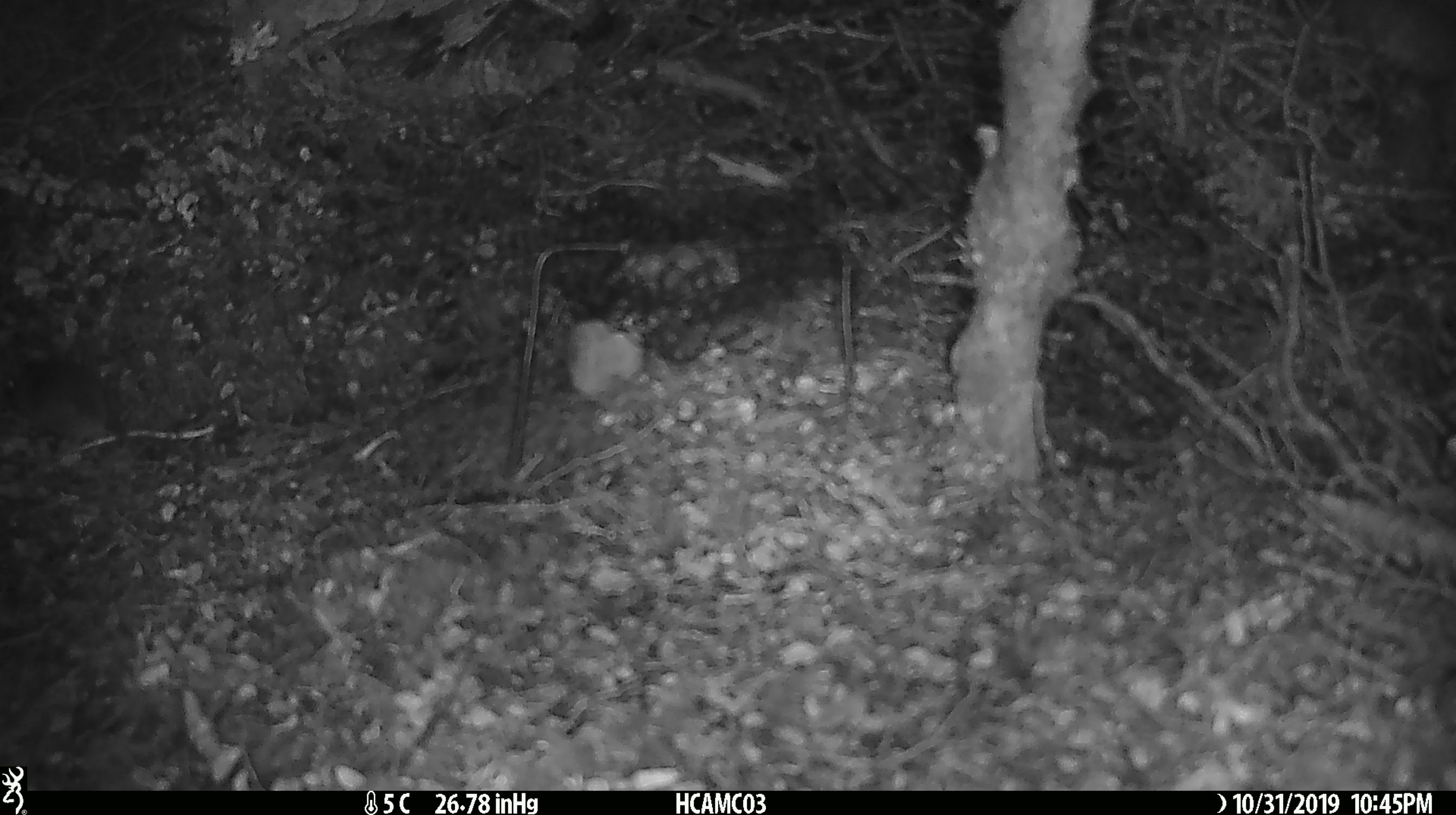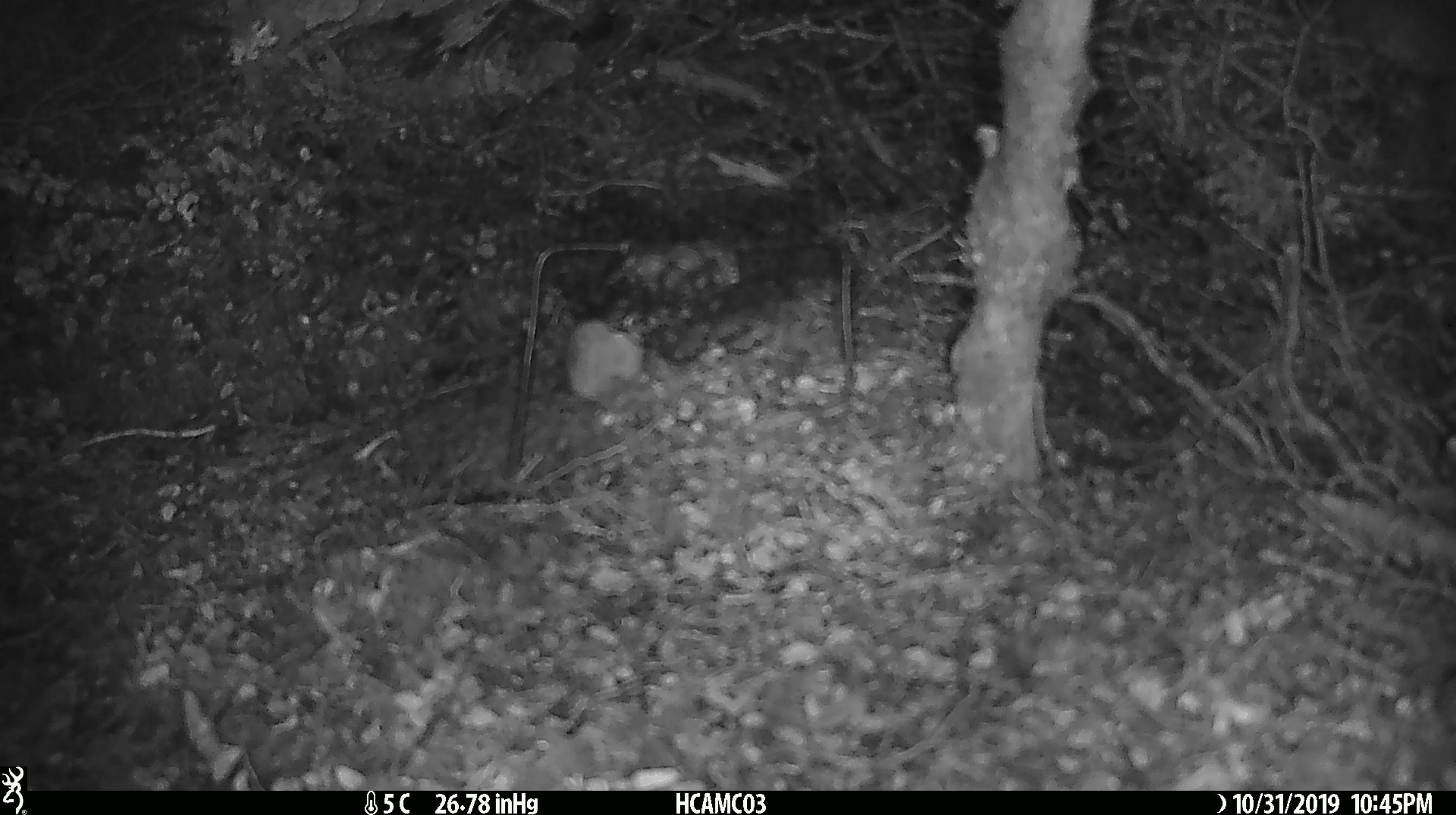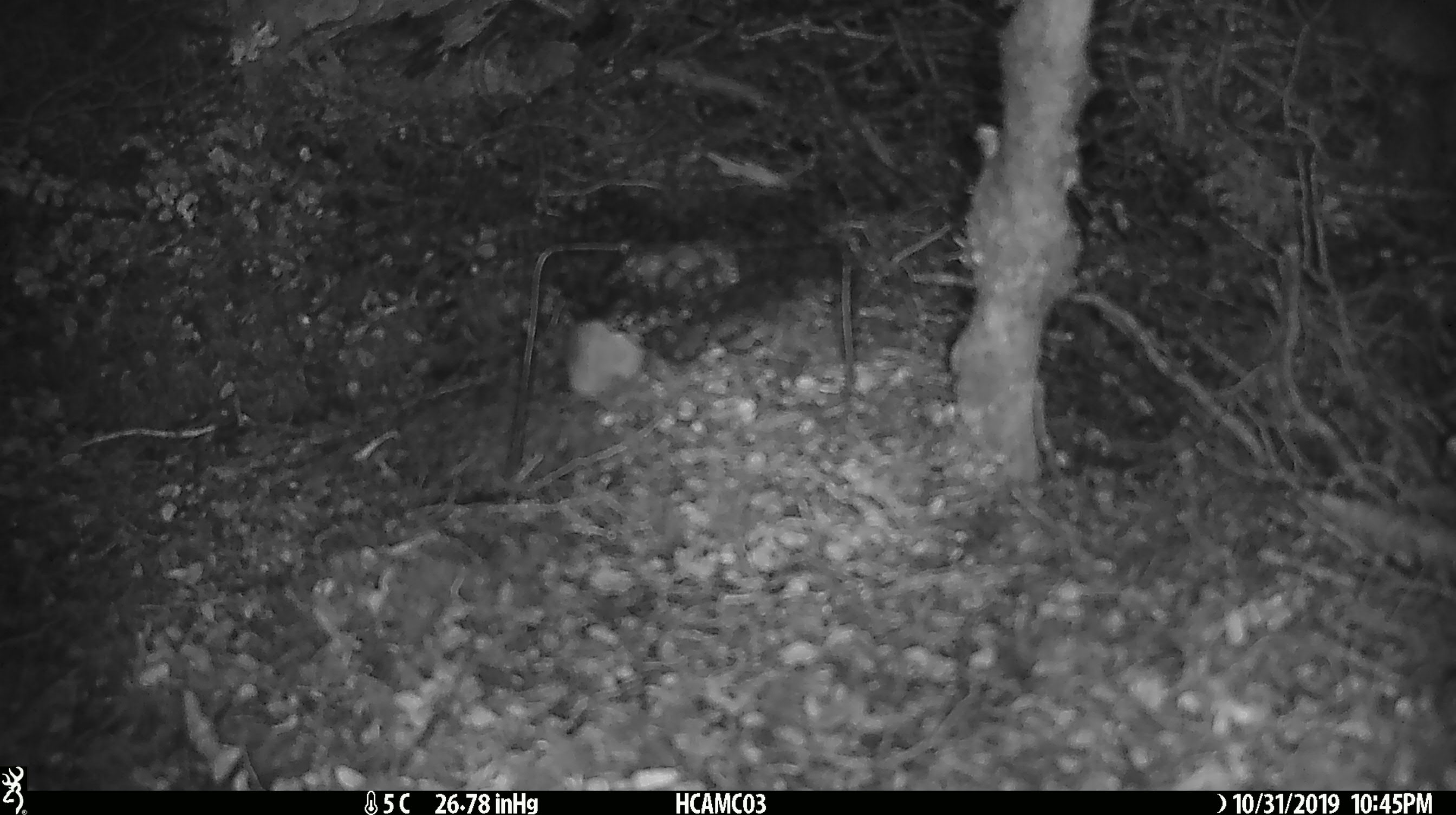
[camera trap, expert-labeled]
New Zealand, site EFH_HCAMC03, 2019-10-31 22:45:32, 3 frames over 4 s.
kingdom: Animalia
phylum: Chordata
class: Mammalia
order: Rodentia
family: Muridae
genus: Mus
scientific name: Mus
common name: mouse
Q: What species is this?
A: Mouse (Mus).